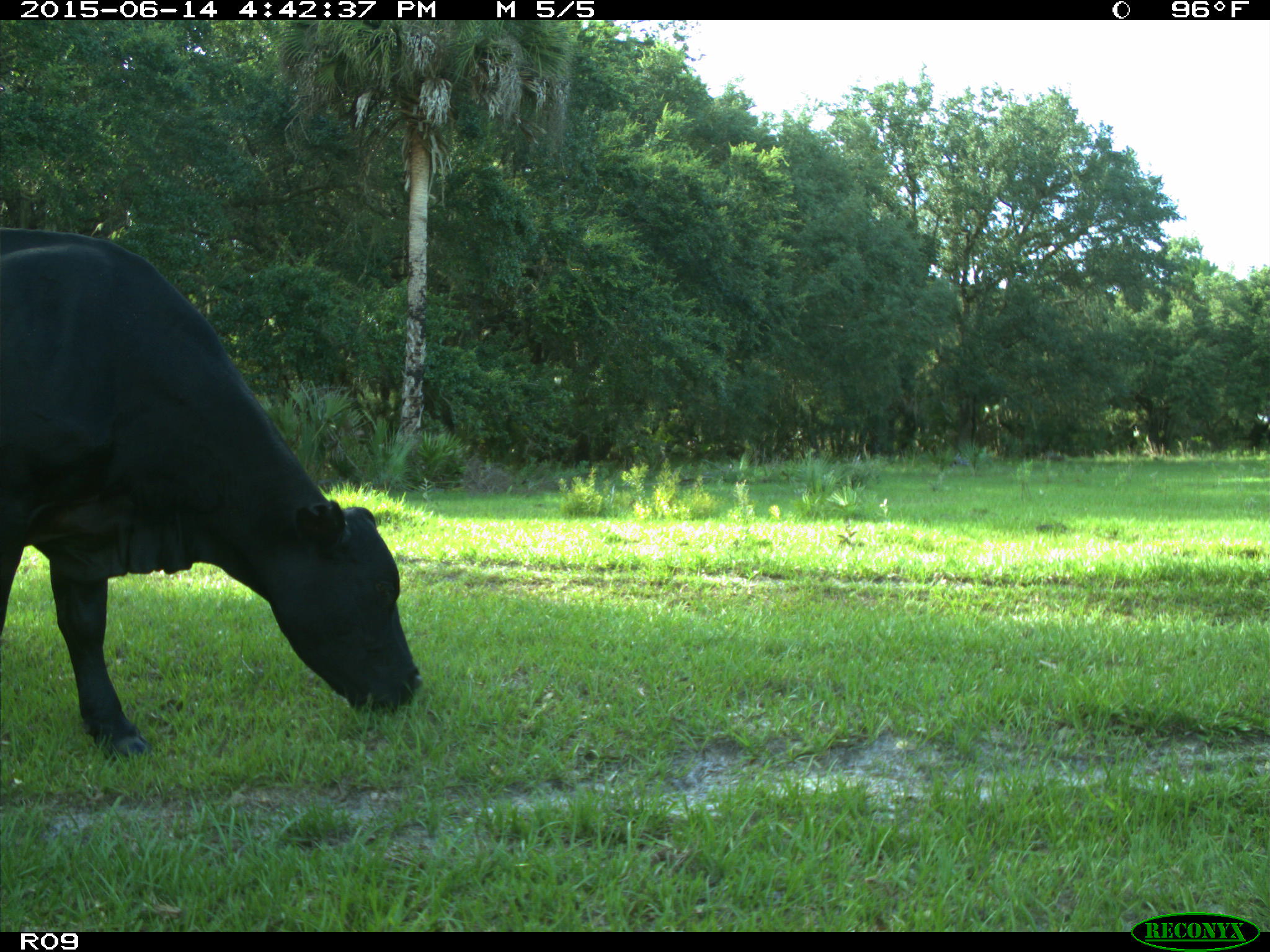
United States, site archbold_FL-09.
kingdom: Animalia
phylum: Chordata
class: Mammalia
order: Artiodactyla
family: Bovidae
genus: Bos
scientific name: Bos taurus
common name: domestic cow